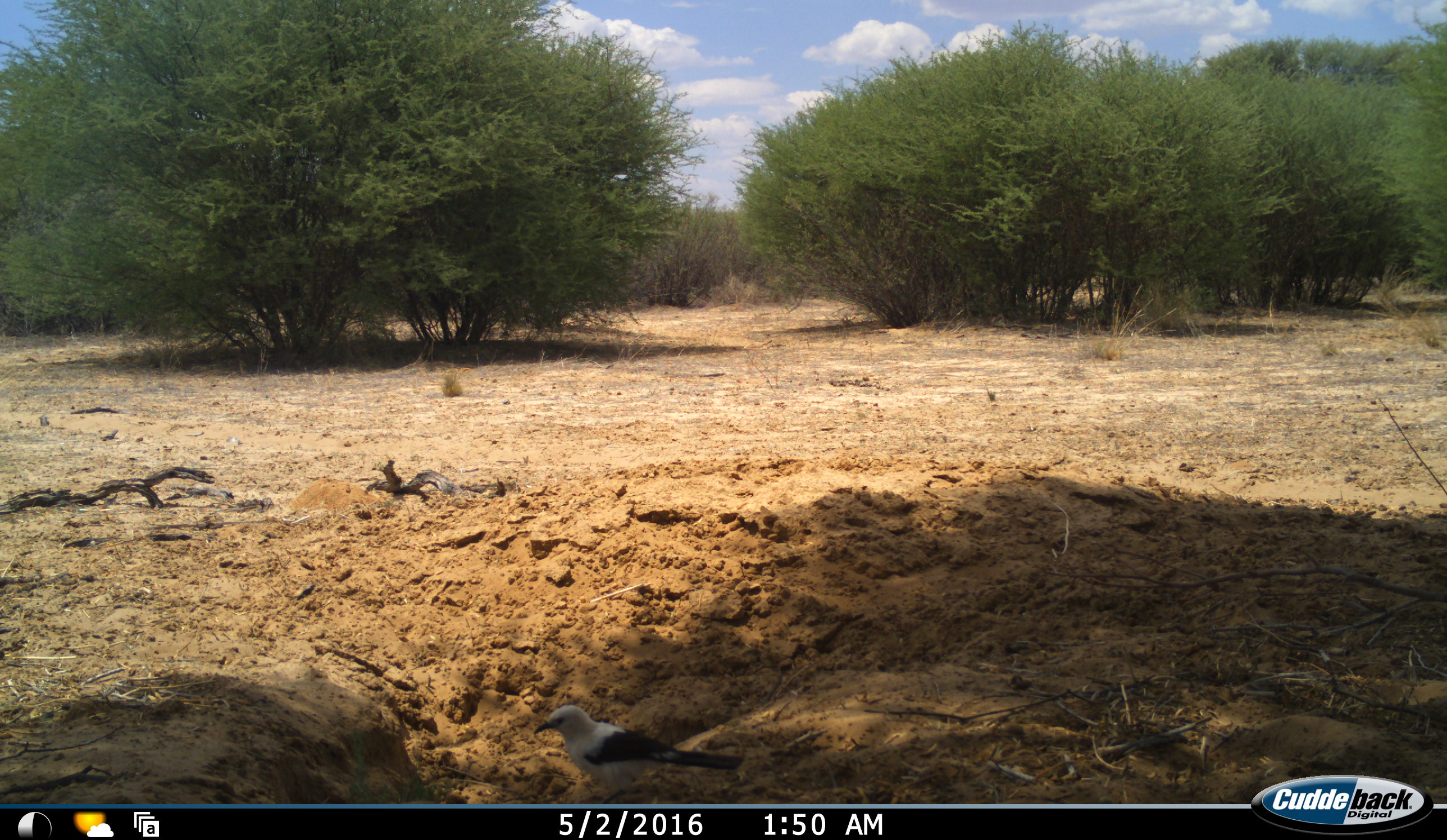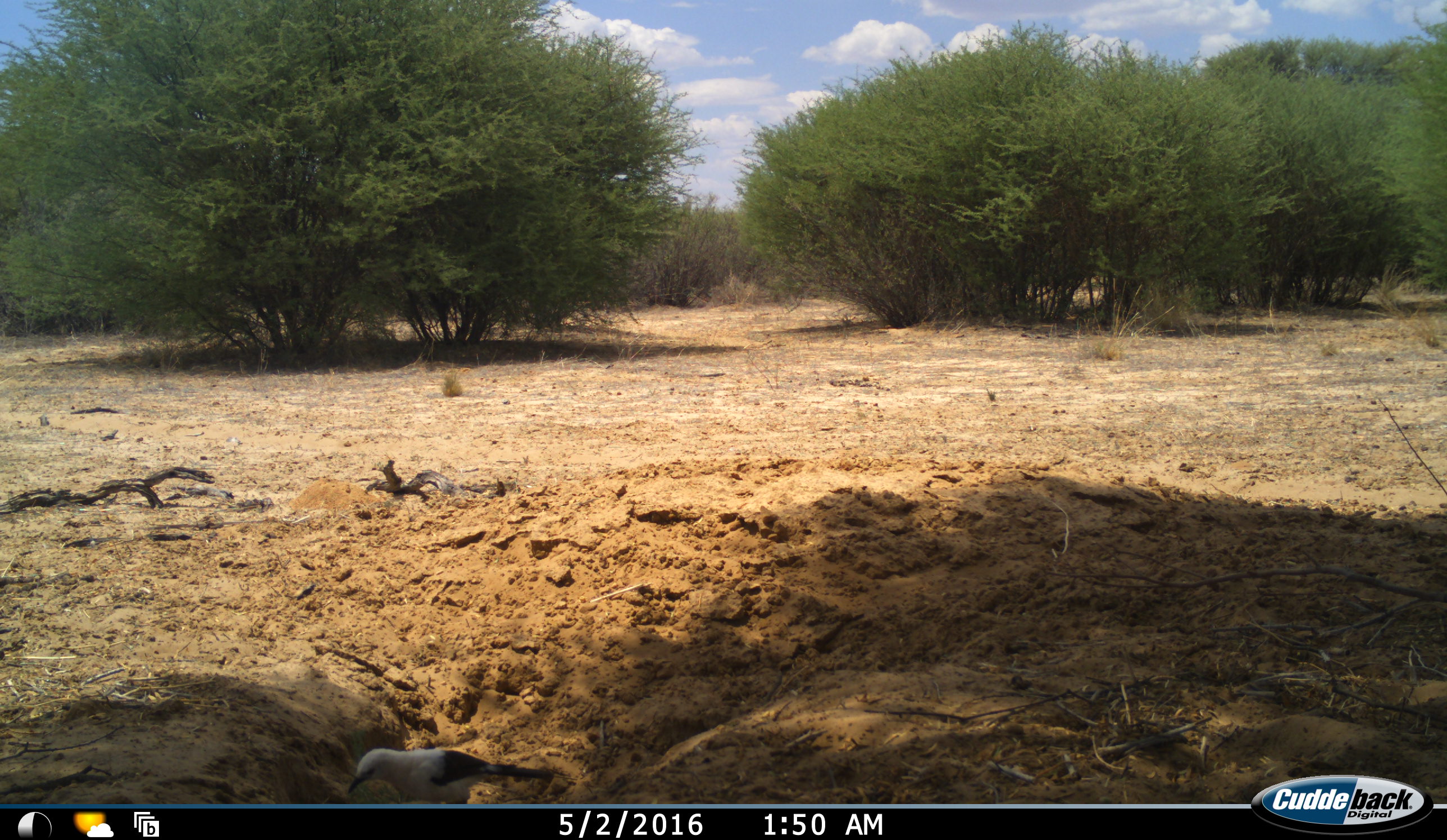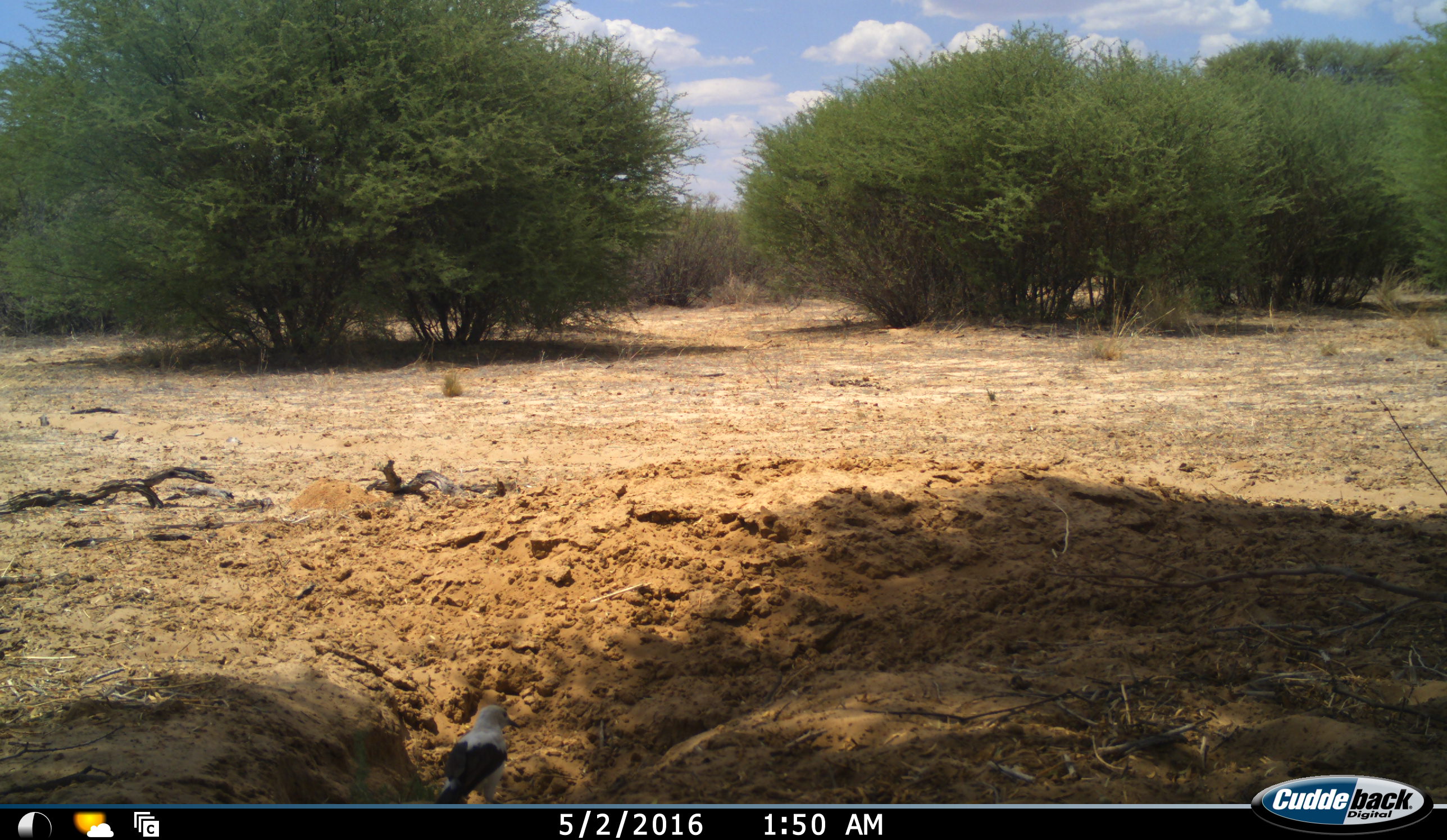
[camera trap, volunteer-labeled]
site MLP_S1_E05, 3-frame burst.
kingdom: Animalia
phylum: Chordata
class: Aves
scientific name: Aves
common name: bird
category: birdother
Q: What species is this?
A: Birdother (bird) (Aves).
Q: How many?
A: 1.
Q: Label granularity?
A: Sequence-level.